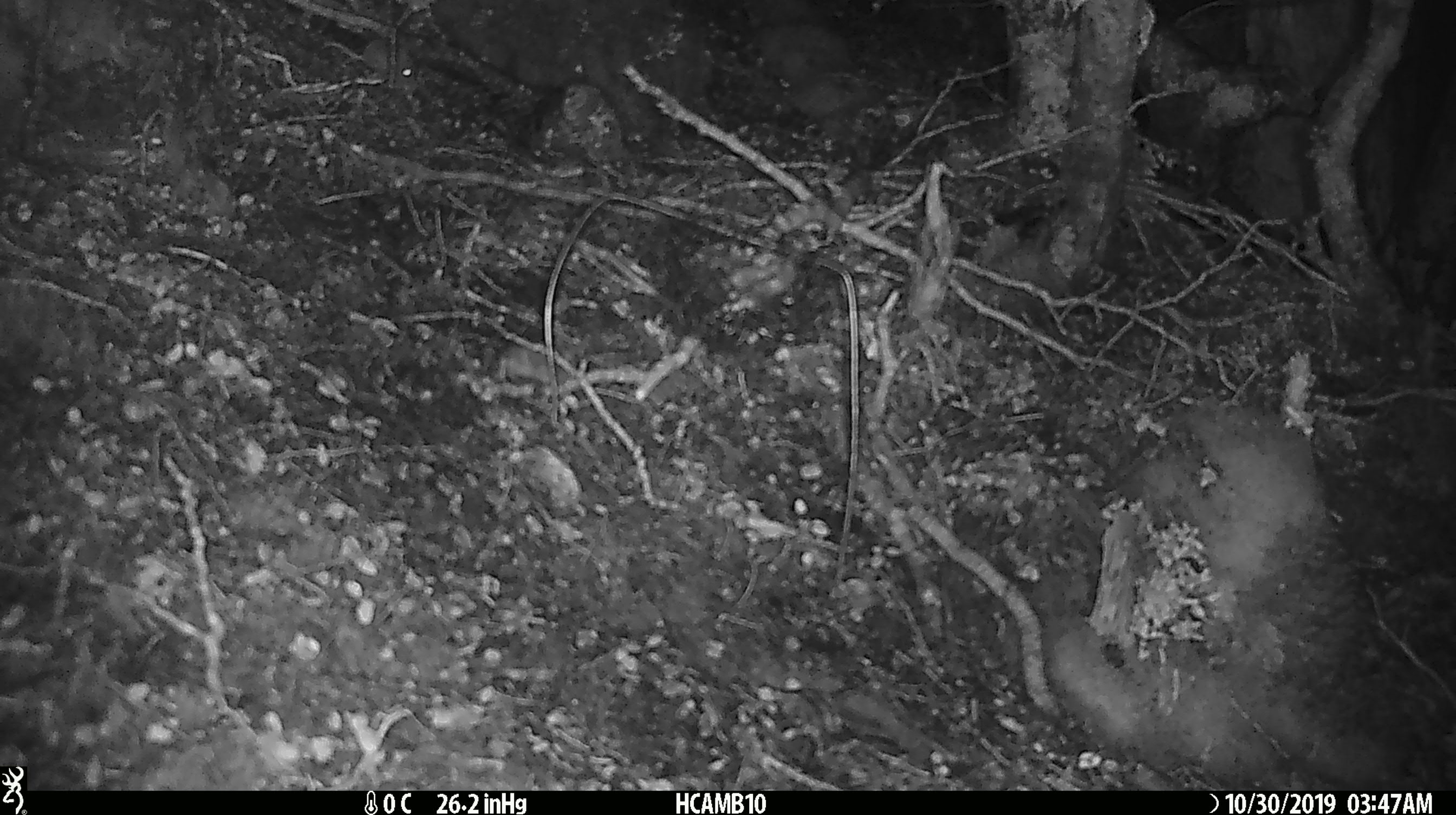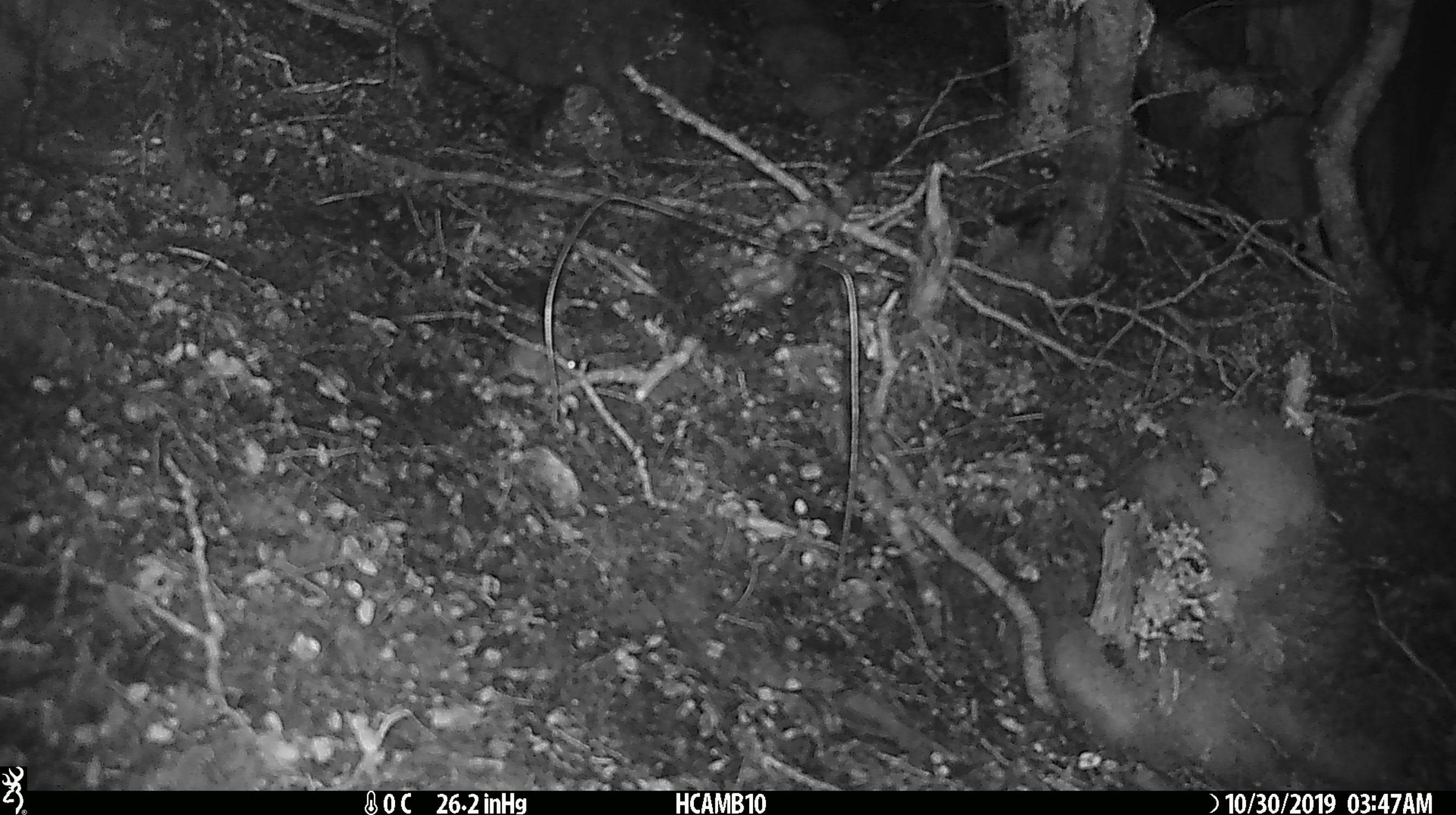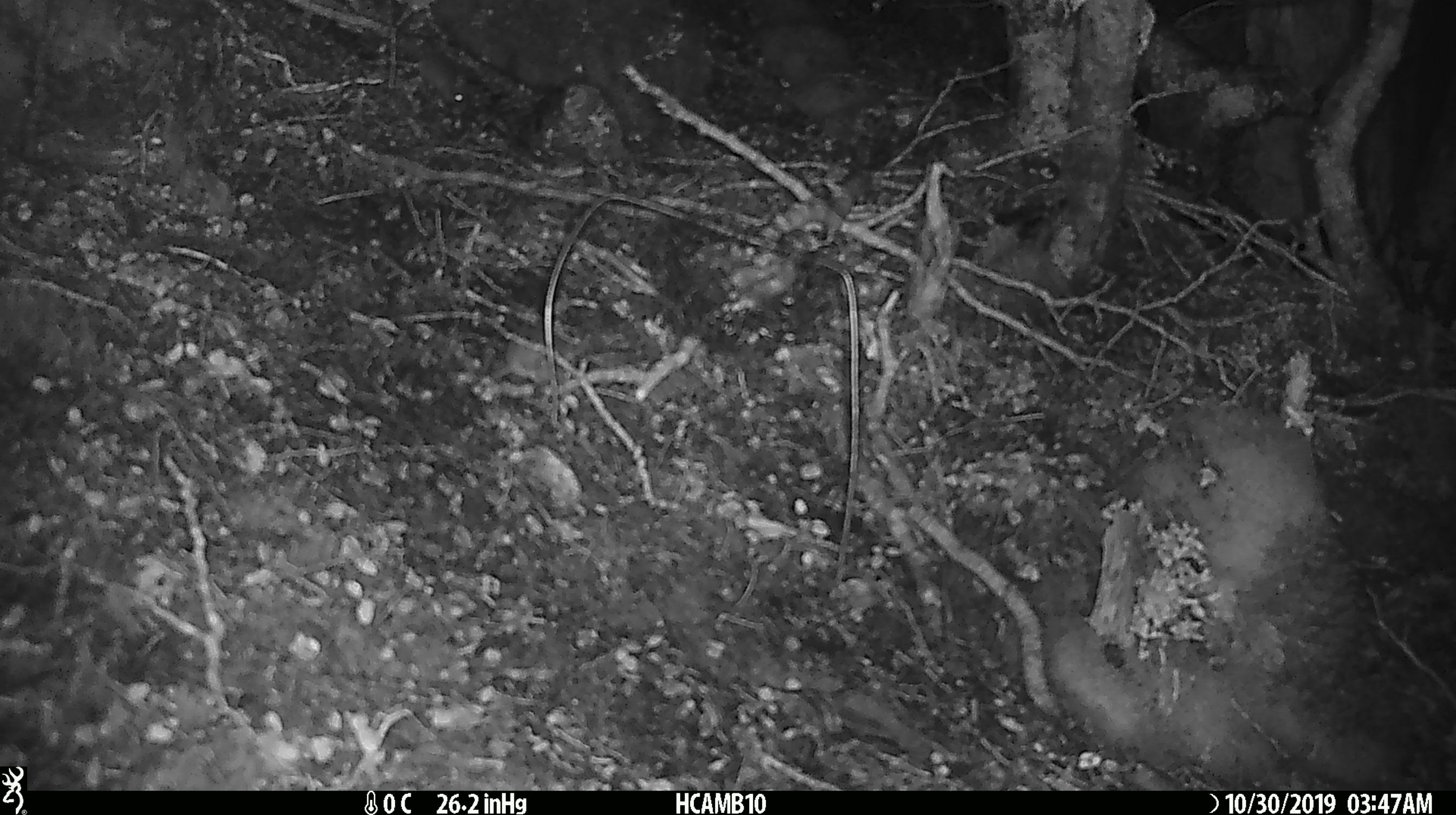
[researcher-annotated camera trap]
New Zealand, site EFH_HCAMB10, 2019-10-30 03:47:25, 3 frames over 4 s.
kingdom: Animalia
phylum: Chordata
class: Mammalia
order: Rodentia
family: Muridae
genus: Mus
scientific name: Mus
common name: mouse